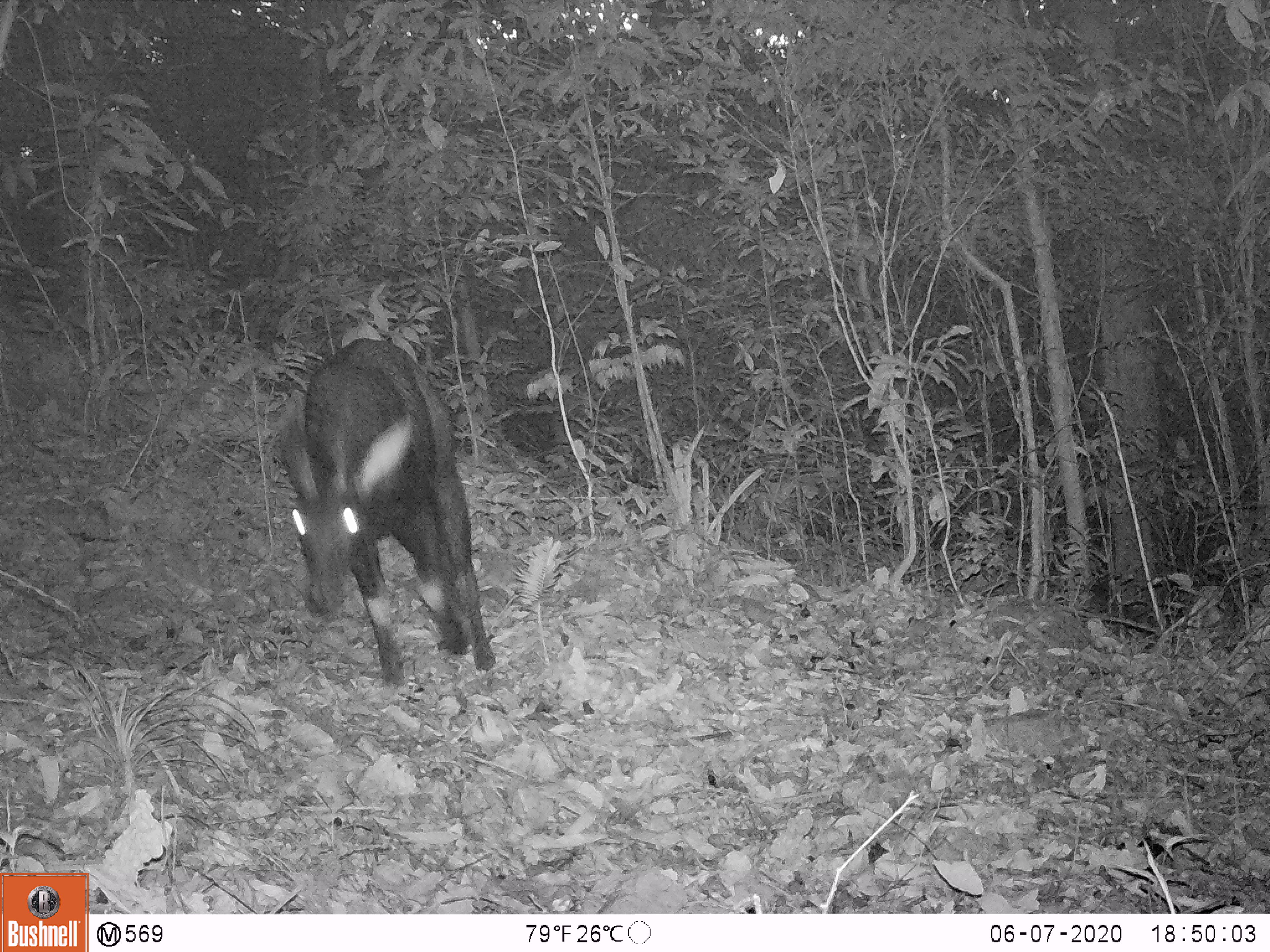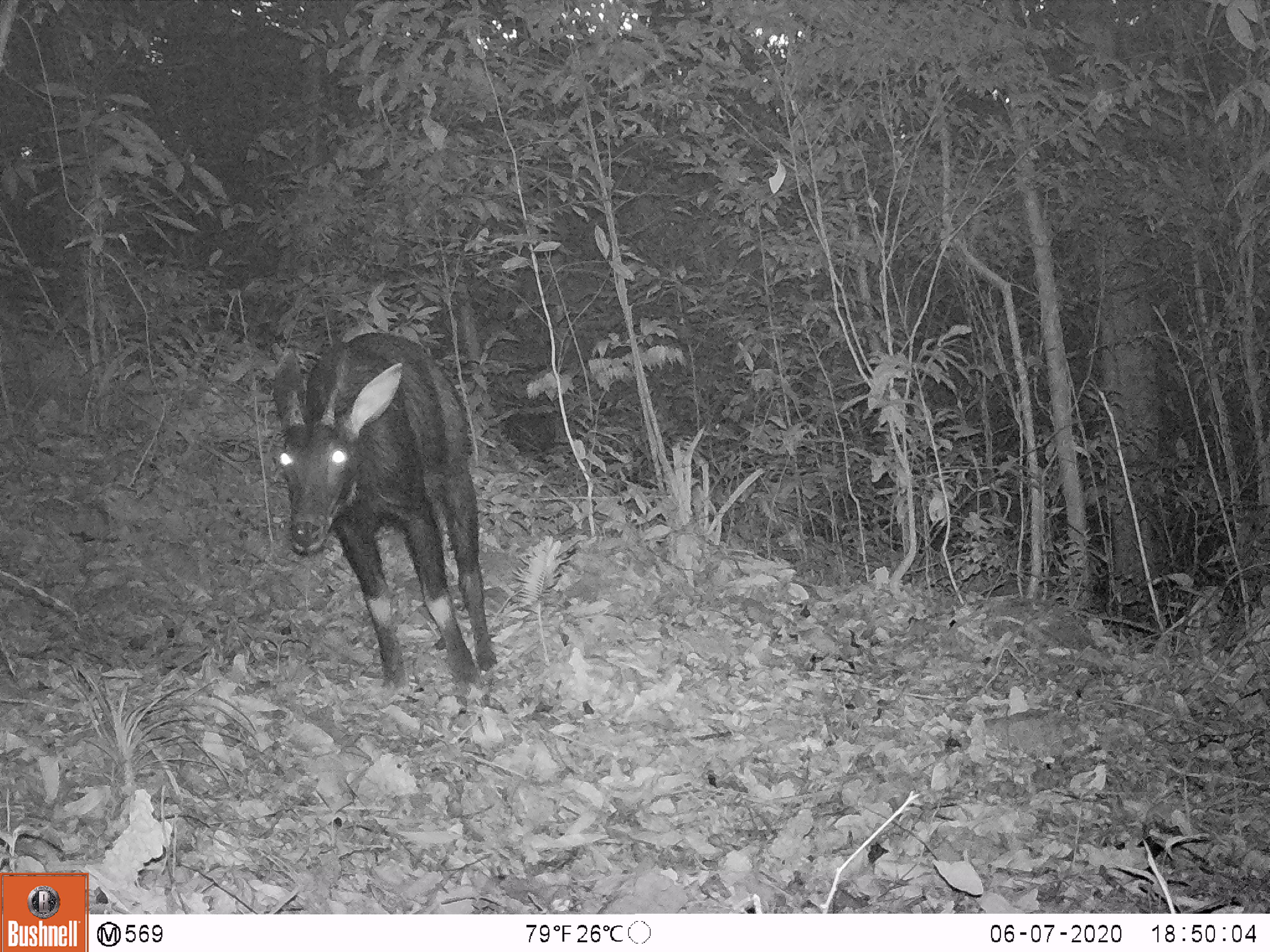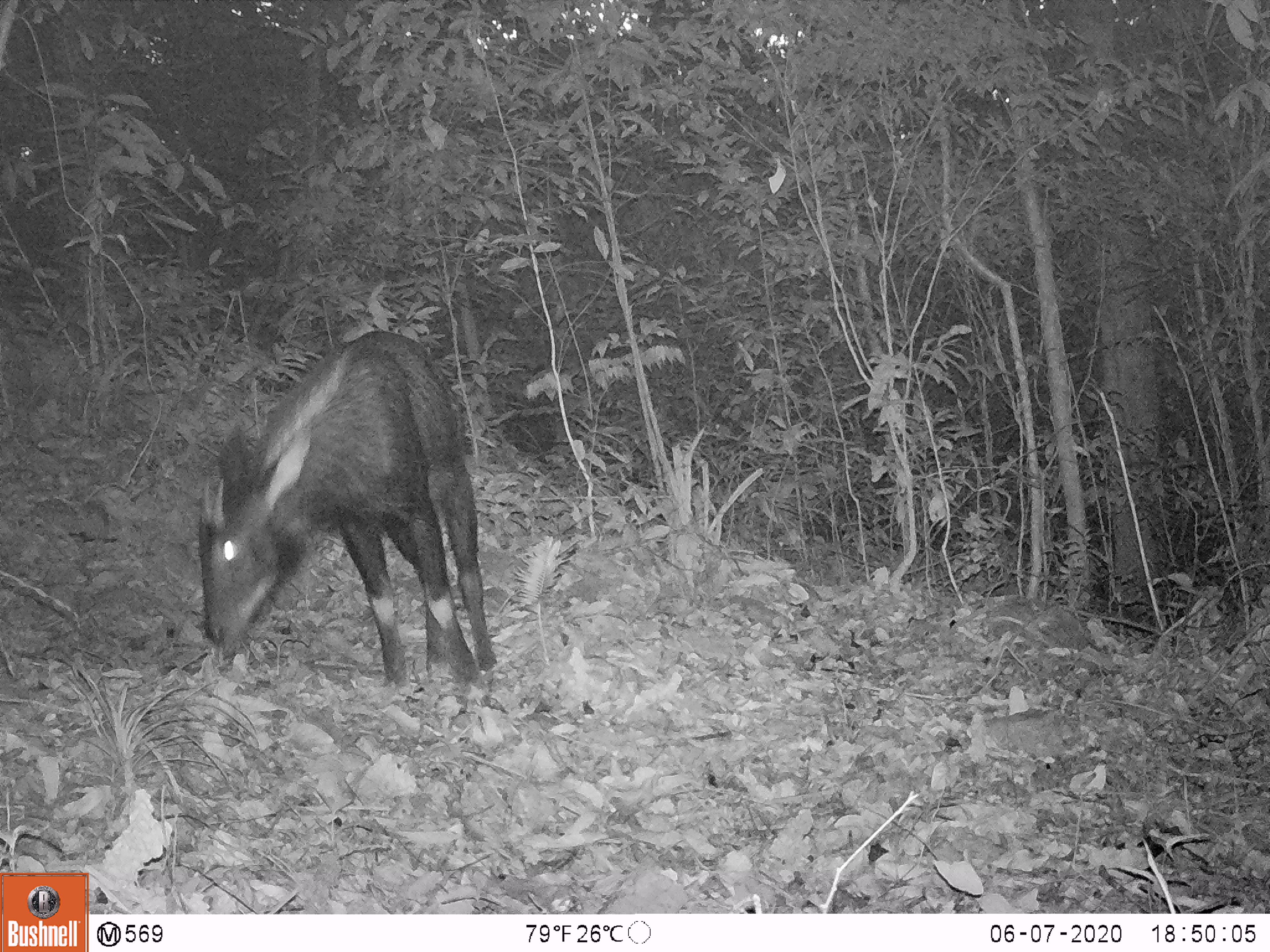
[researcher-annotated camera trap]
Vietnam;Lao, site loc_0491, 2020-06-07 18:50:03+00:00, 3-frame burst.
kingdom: Animalia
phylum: Chordata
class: Mammalia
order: Artiodactyla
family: Bovidae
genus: Capricornis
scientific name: Capricornis sumatraensis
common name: chinese serow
Chinese serow (Capricornis sumatraensis). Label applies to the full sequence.